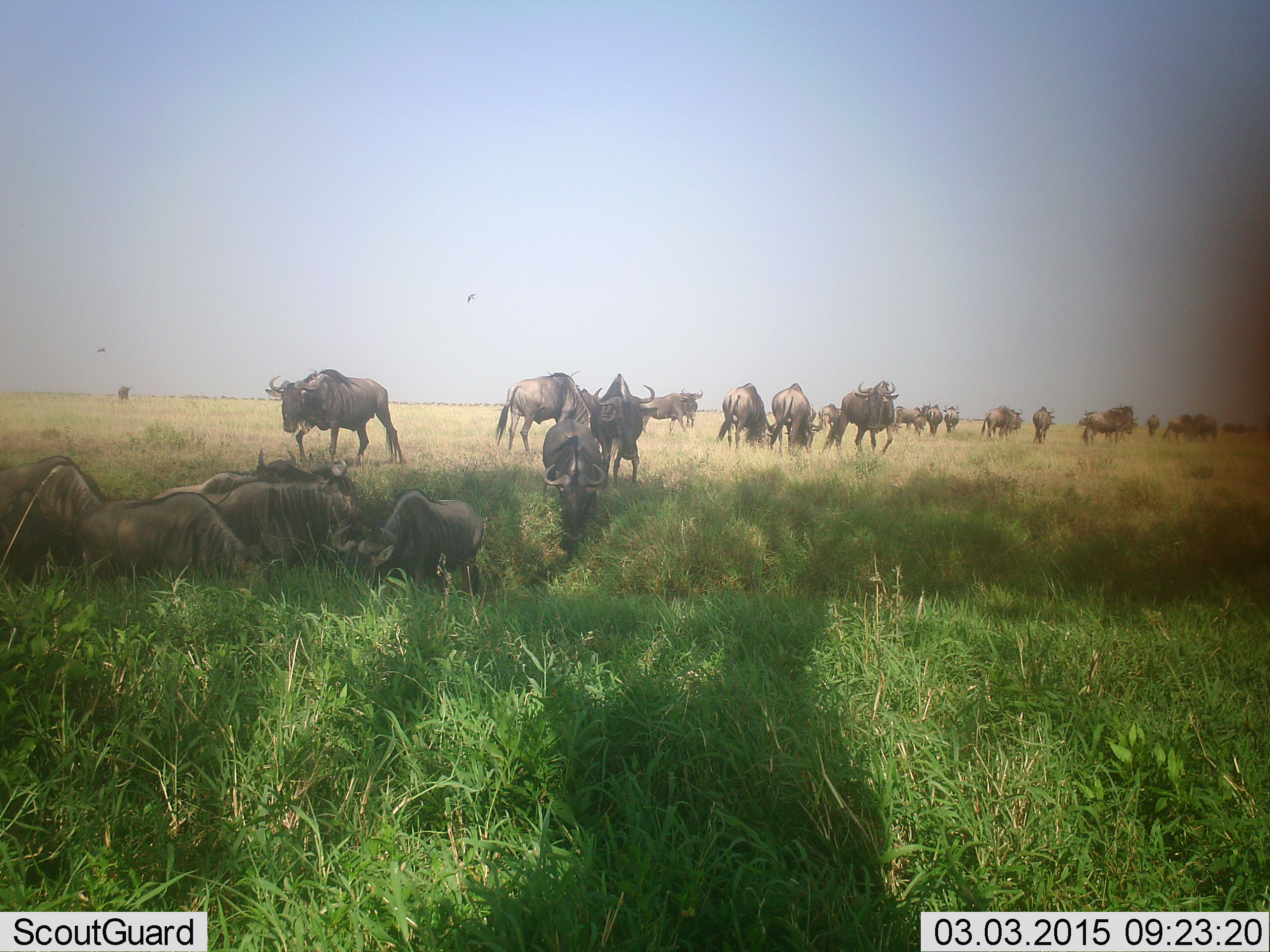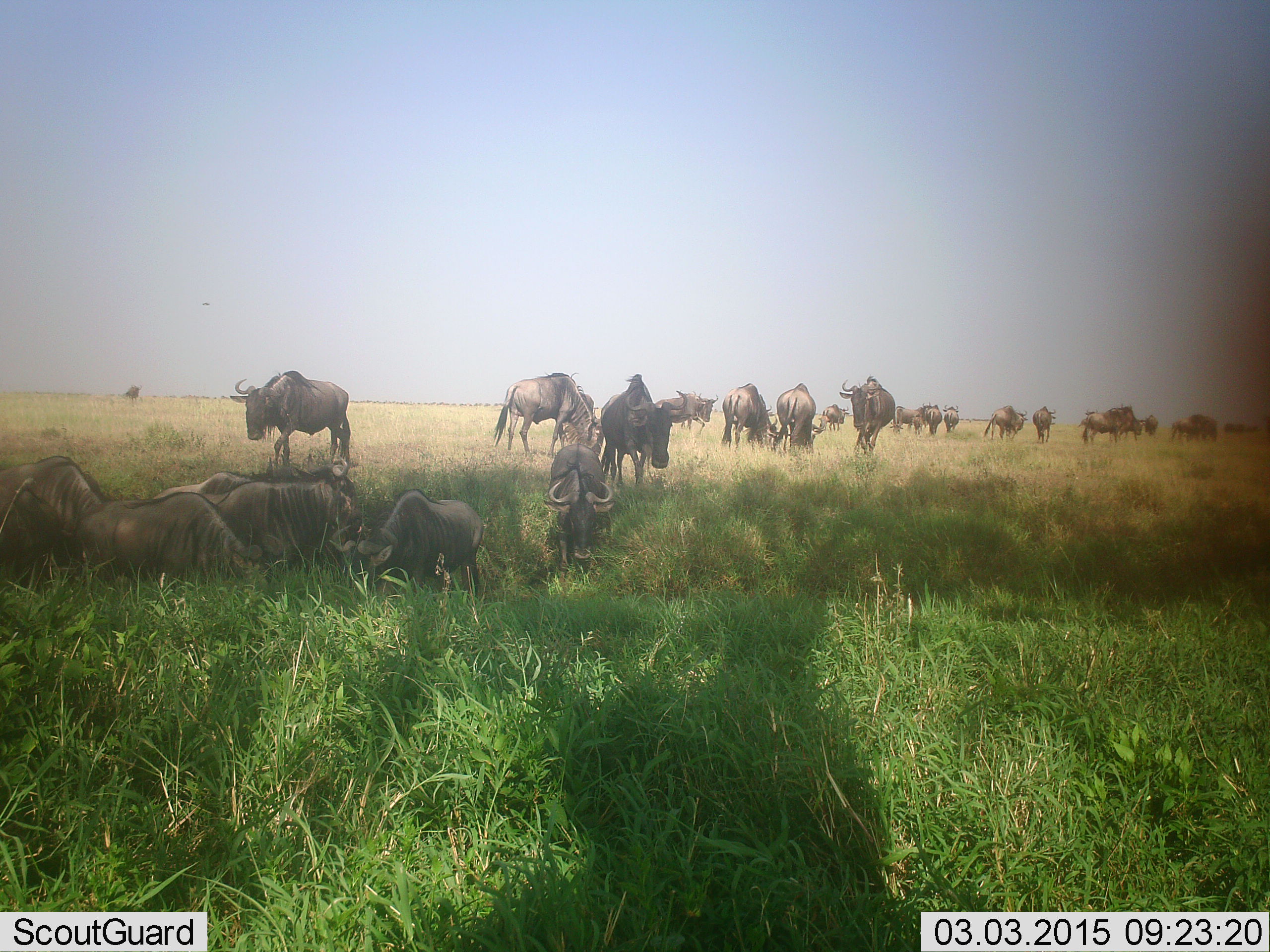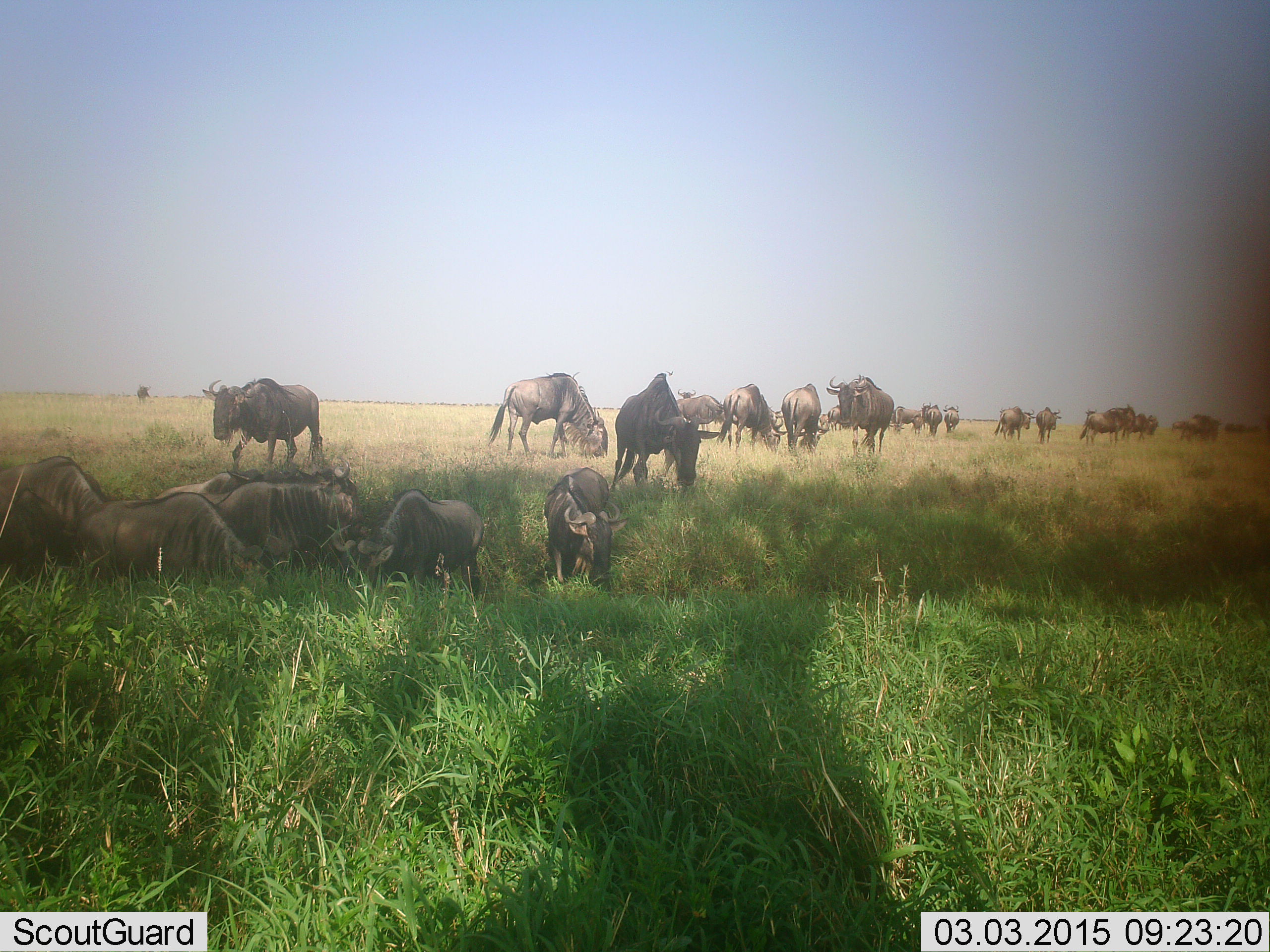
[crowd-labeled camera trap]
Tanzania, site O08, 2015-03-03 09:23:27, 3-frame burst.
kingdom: Animalia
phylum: Chordata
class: Mammalia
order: Artiodactyla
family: Bovidae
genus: Connochaetes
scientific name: Connochaetes taurinus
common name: blue wildebeest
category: wildebeest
Wildebeest (blue wildebeest) (Connochaetes taurinus), count 11-50. Behavior (volunteer vote fractions): standing 50%, resting 40%, moving 90%, interacting 0%. Young present (vote fraction): 0%. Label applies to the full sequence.